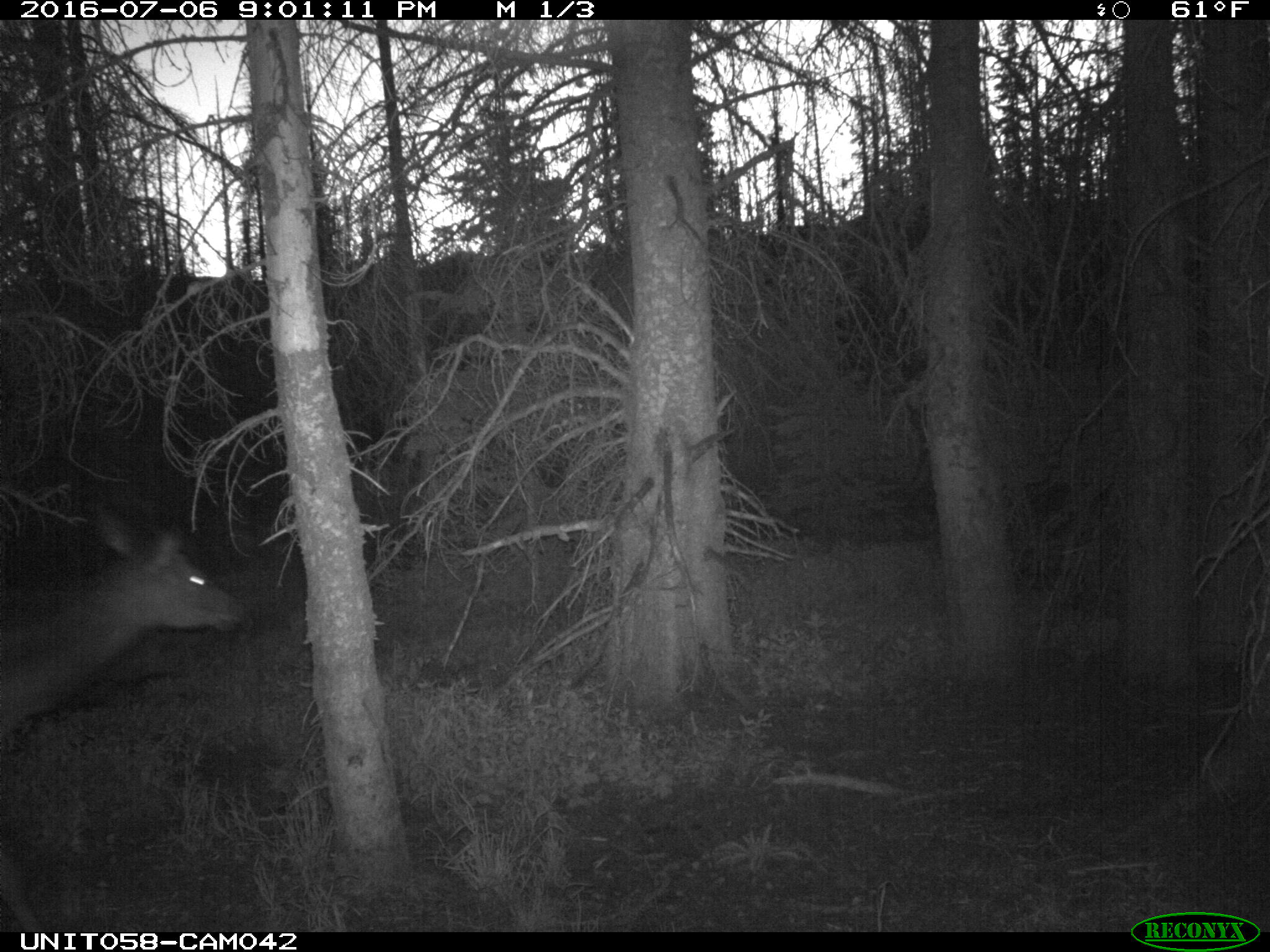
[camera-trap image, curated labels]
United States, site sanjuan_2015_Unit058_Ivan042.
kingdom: Animalia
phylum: Chordata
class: Mammalia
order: Artiodactyla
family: Cervidae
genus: Cervus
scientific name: Cervus elaphus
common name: red deer